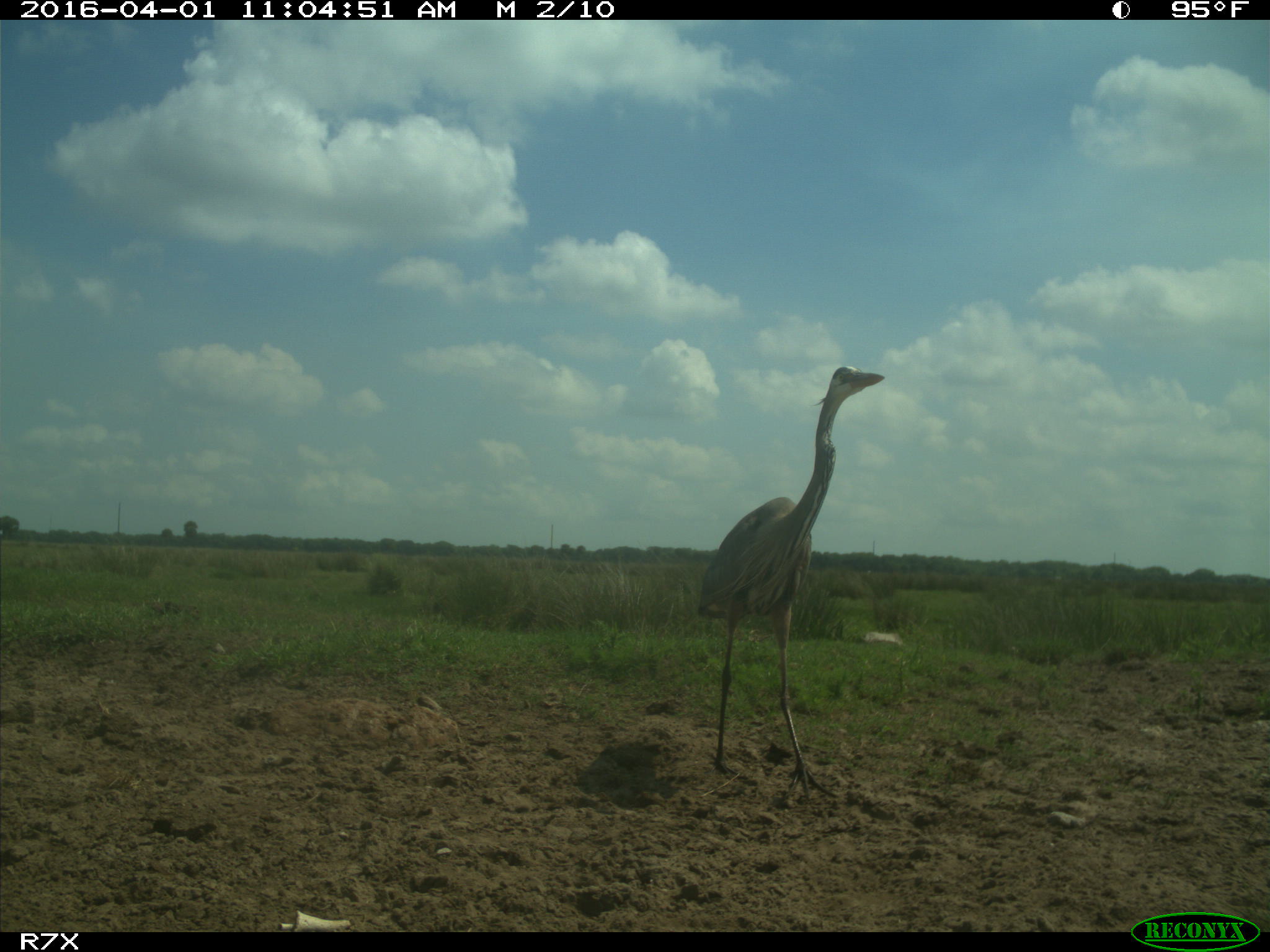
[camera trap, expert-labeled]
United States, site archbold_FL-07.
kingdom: Animalia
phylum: Chordata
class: Aves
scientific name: Aves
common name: birds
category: unidentified bird